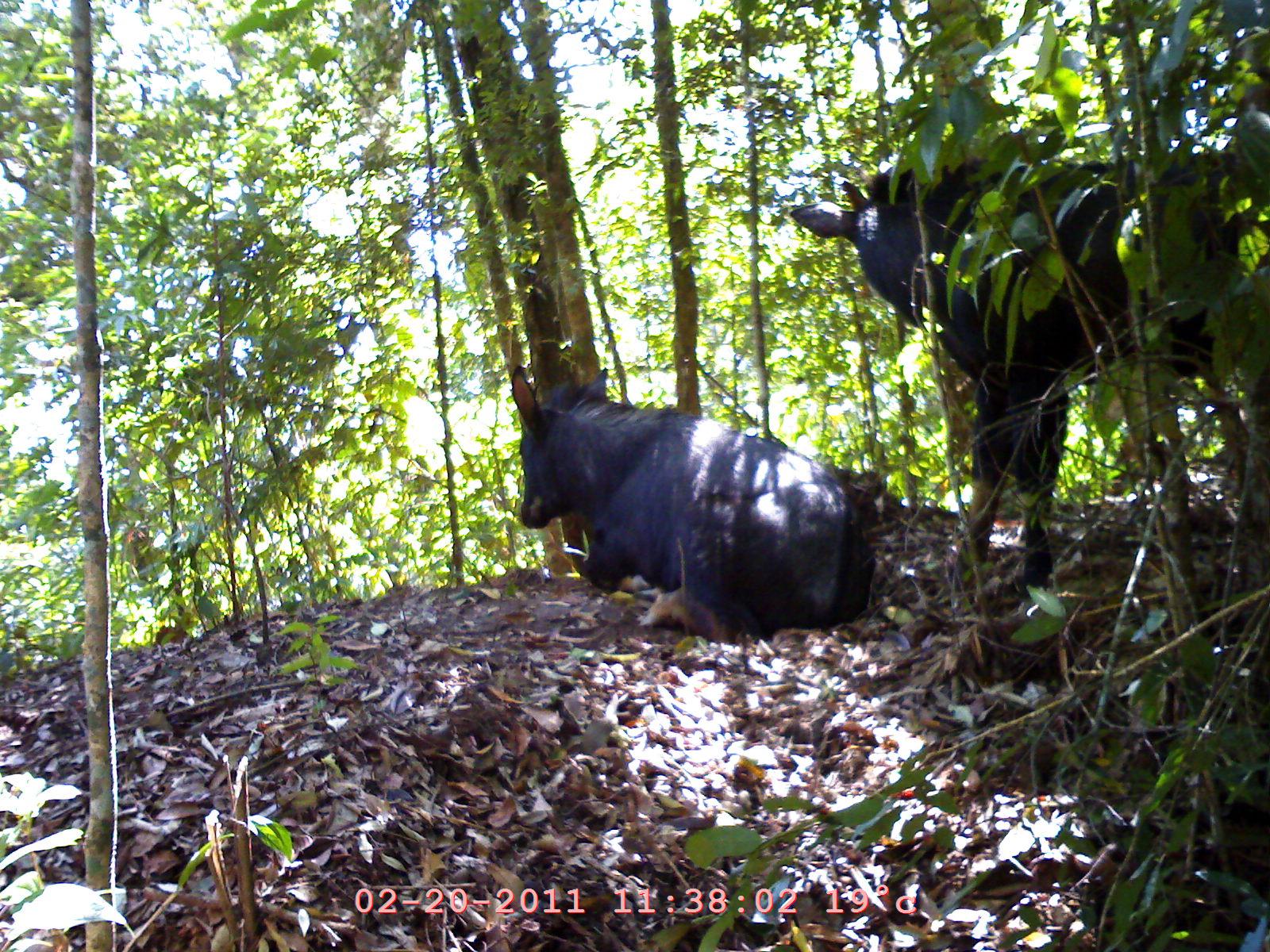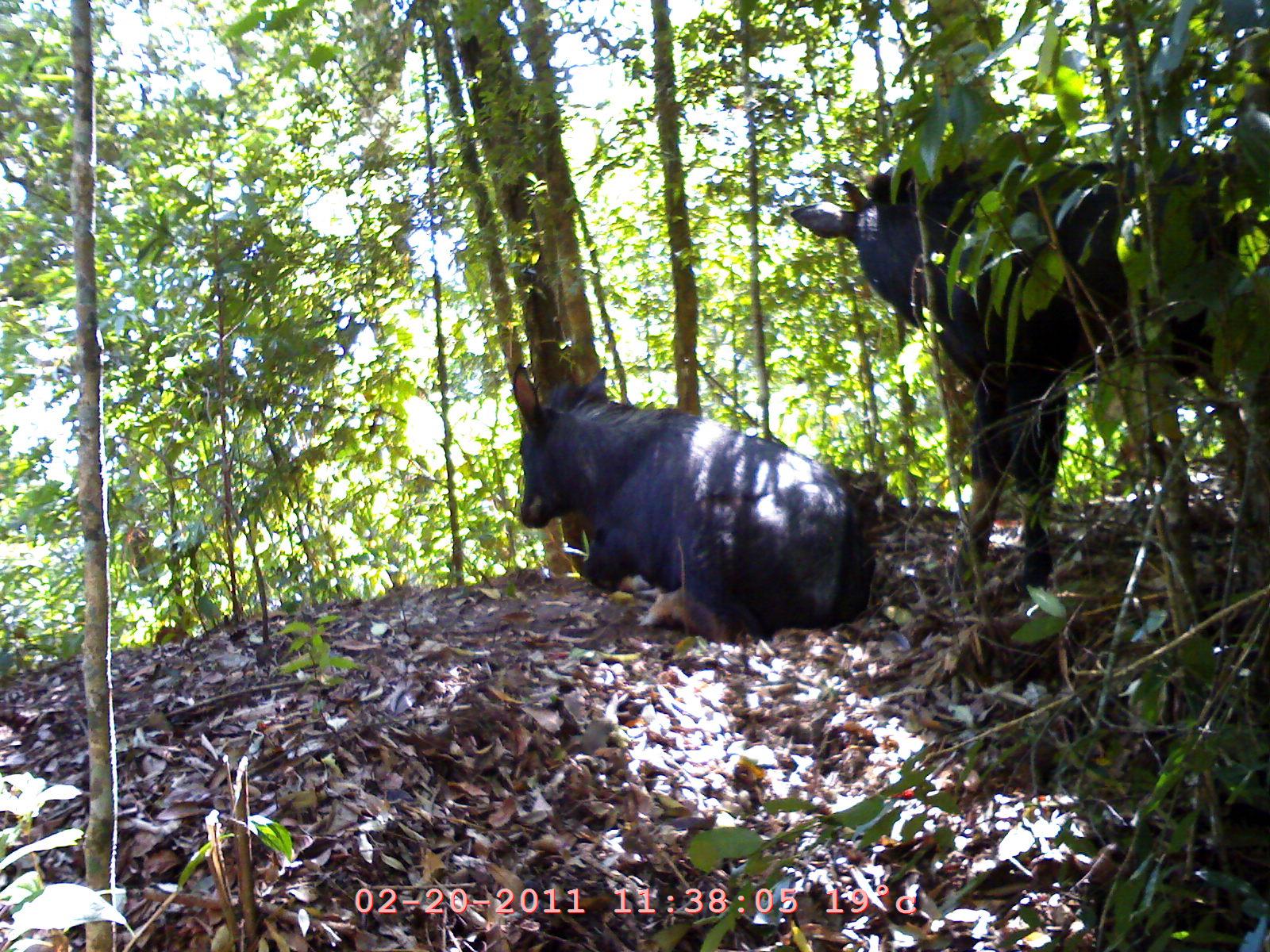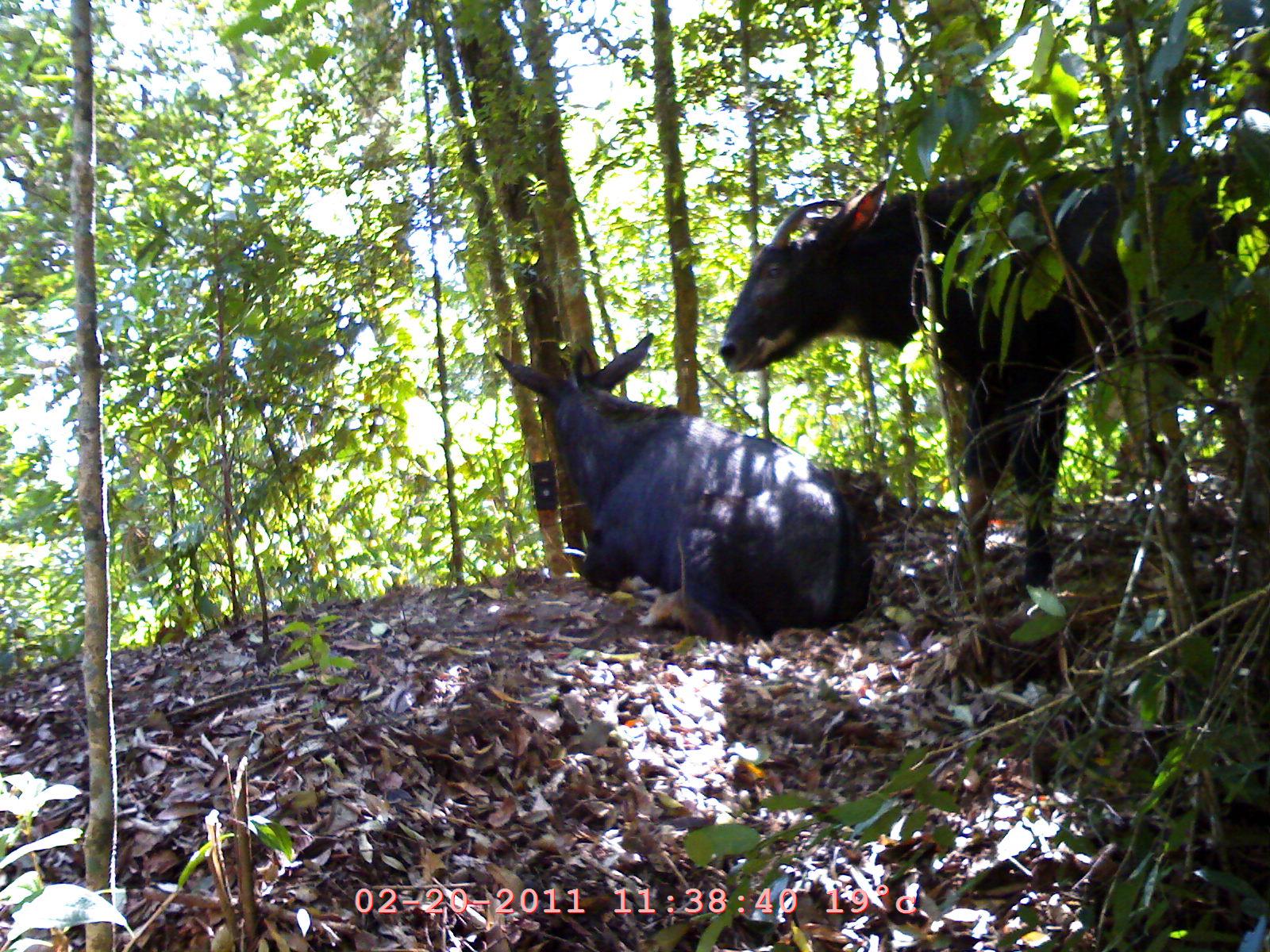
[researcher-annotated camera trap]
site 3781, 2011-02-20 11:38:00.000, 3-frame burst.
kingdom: Animalia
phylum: Chordata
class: Mammalia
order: Artiodactyla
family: Bovidae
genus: Capricornis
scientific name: Capricornis sumatraensis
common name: southern serow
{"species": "Capricornis sumatraensis (southern serow)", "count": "2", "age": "adult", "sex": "male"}